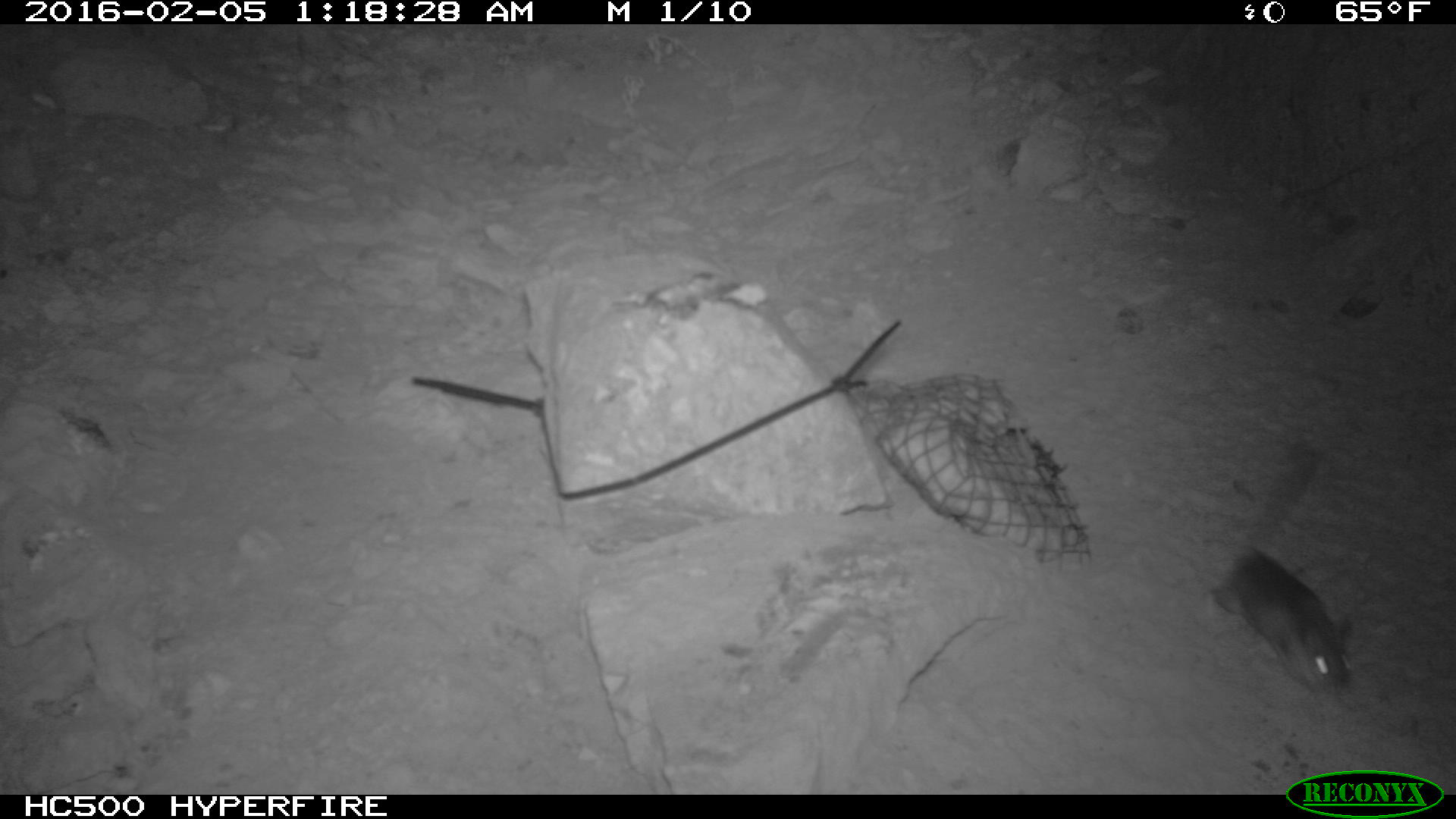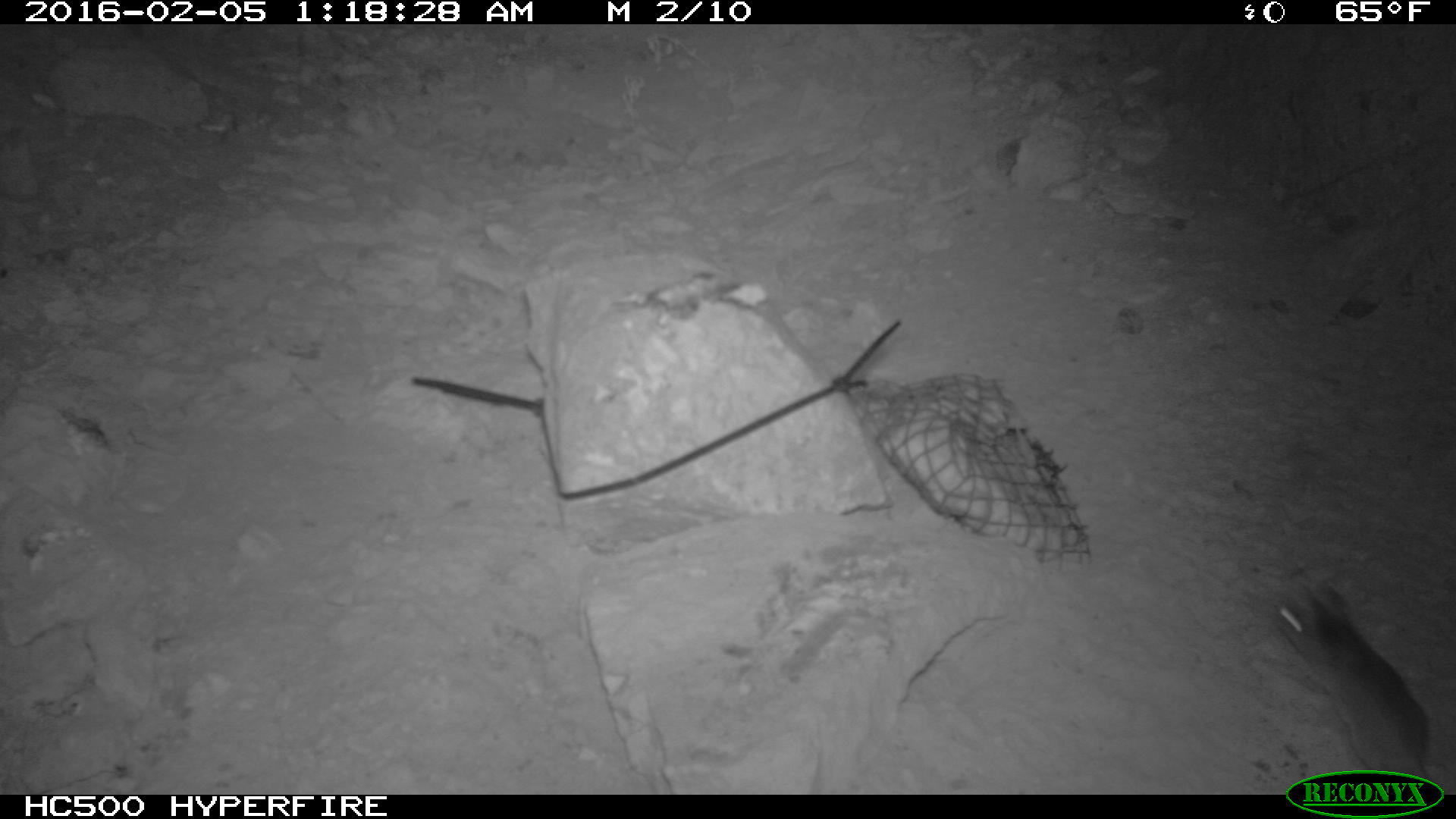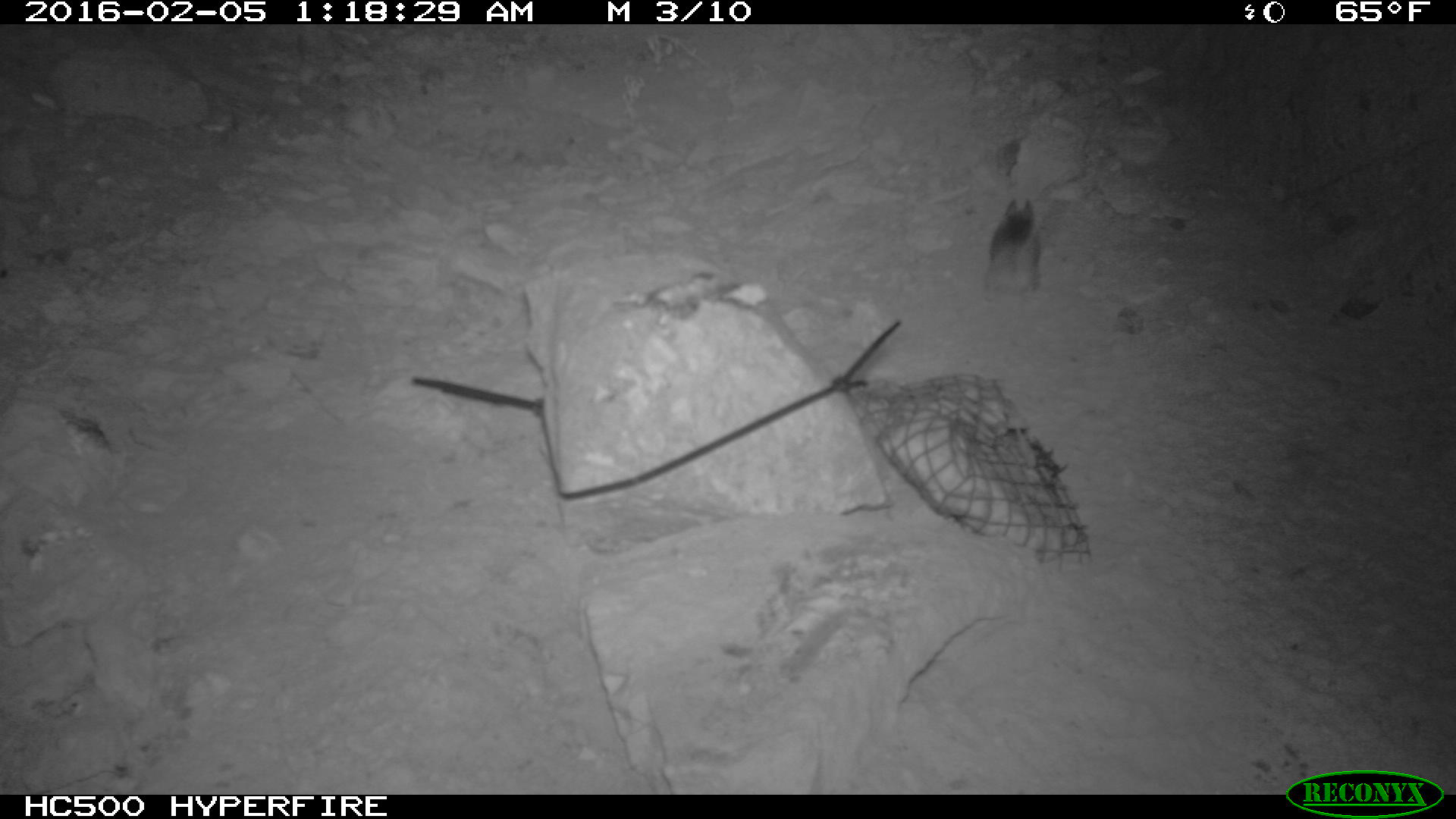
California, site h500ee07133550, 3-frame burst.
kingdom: Animalia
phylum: Chordata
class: Mammalia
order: Rodentia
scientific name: Rodentia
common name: rodent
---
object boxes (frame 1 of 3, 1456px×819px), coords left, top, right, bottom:
rodent: 1212, 447, 1354, 695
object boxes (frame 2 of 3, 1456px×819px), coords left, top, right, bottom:
rodent: 1269, 577, 1432, 789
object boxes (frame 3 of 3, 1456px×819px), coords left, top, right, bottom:
rodent: 984, 198, 1052, 303